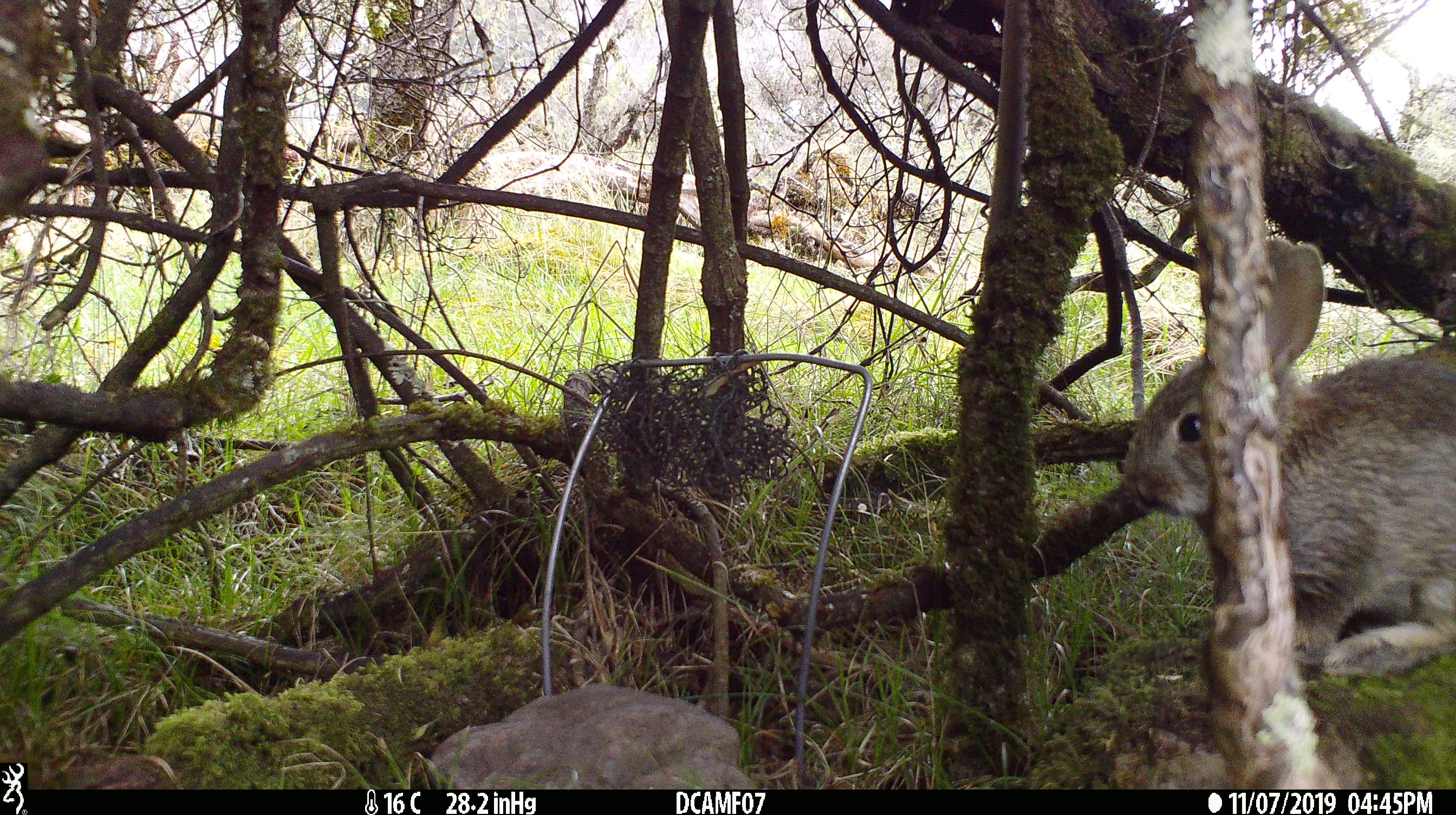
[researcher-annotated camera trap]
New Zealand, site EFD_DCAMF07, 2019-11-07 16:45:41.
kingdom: Animalia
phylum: Chordata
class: Mammalia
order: Lagomorpha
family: Leporidae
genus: Oryctolagus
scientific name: Oryctolagus cuniculus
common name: european rabbit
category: rabbit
Rabbit (european rabbit) (Oryctolagus cuniculus).